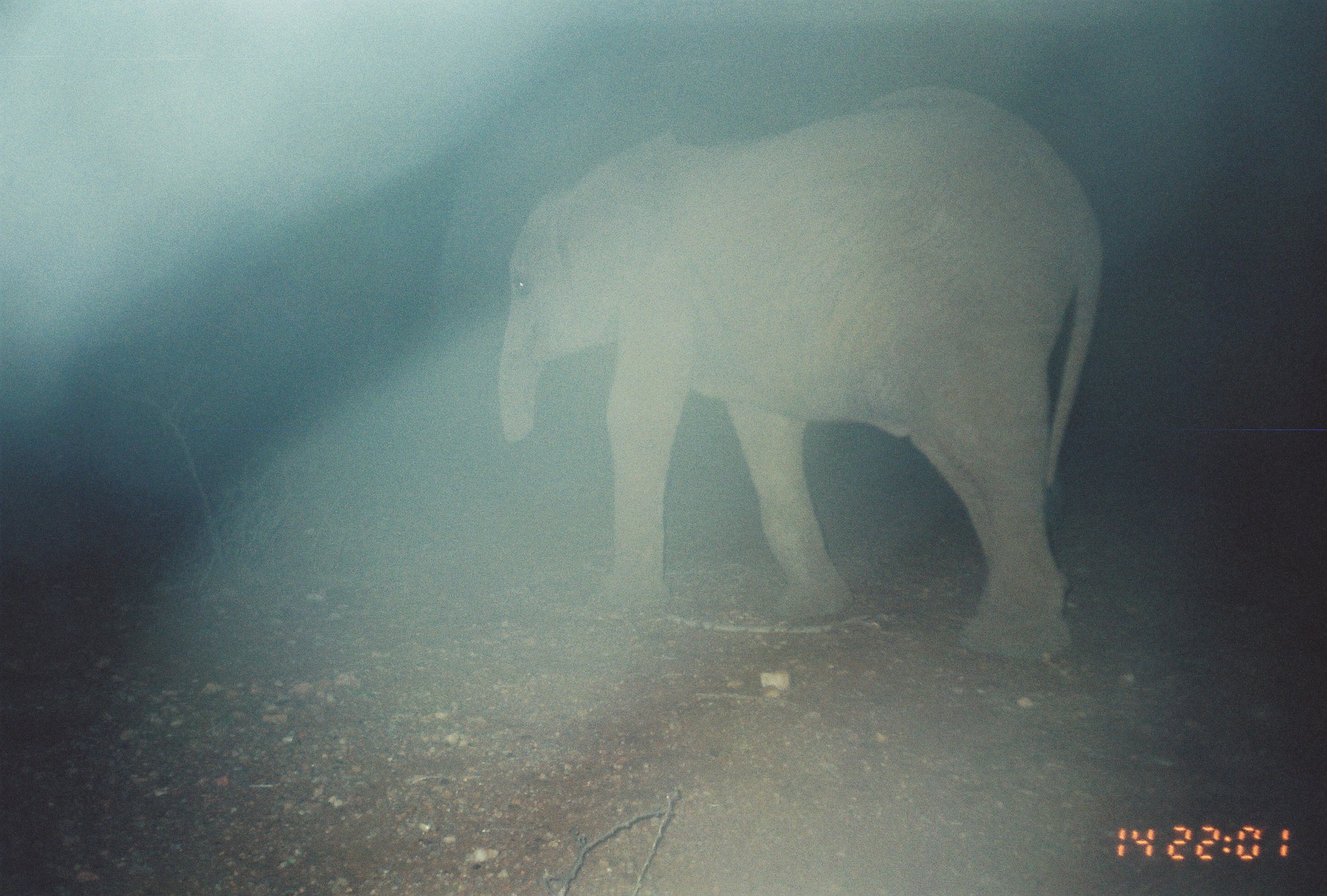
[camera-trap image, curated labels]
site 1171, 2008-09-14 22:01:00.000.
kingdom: Animalia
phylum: Chordata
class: Mammalia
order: Proboscidea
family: Elephantidae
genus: Loxodonta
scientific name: Loxodonta africana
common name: african bush elephant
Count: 1.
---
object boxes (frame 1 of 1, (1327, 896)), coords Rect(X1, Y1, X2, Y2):
loxodonta africana: Rect(496, 83, 1106, 667)